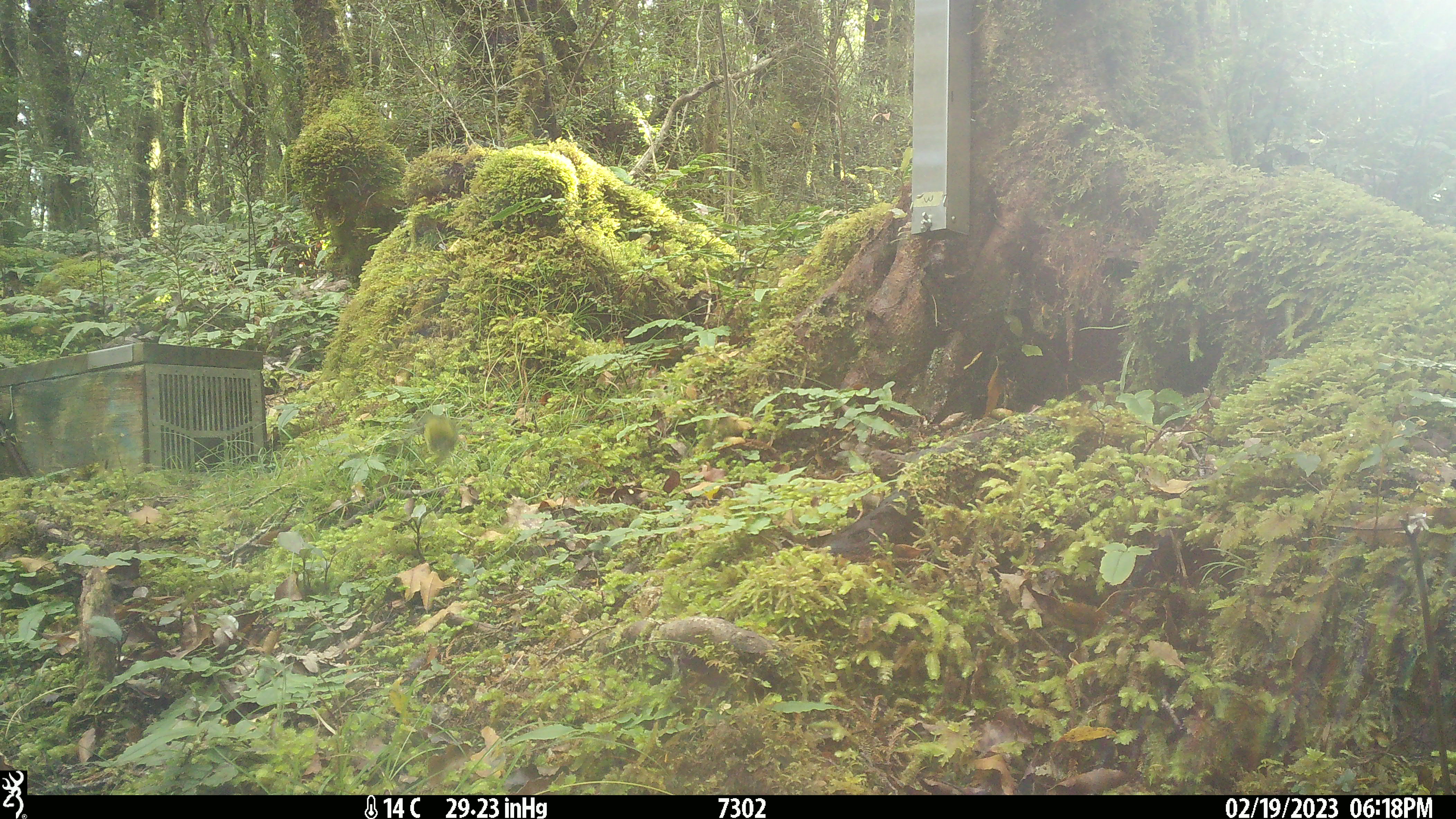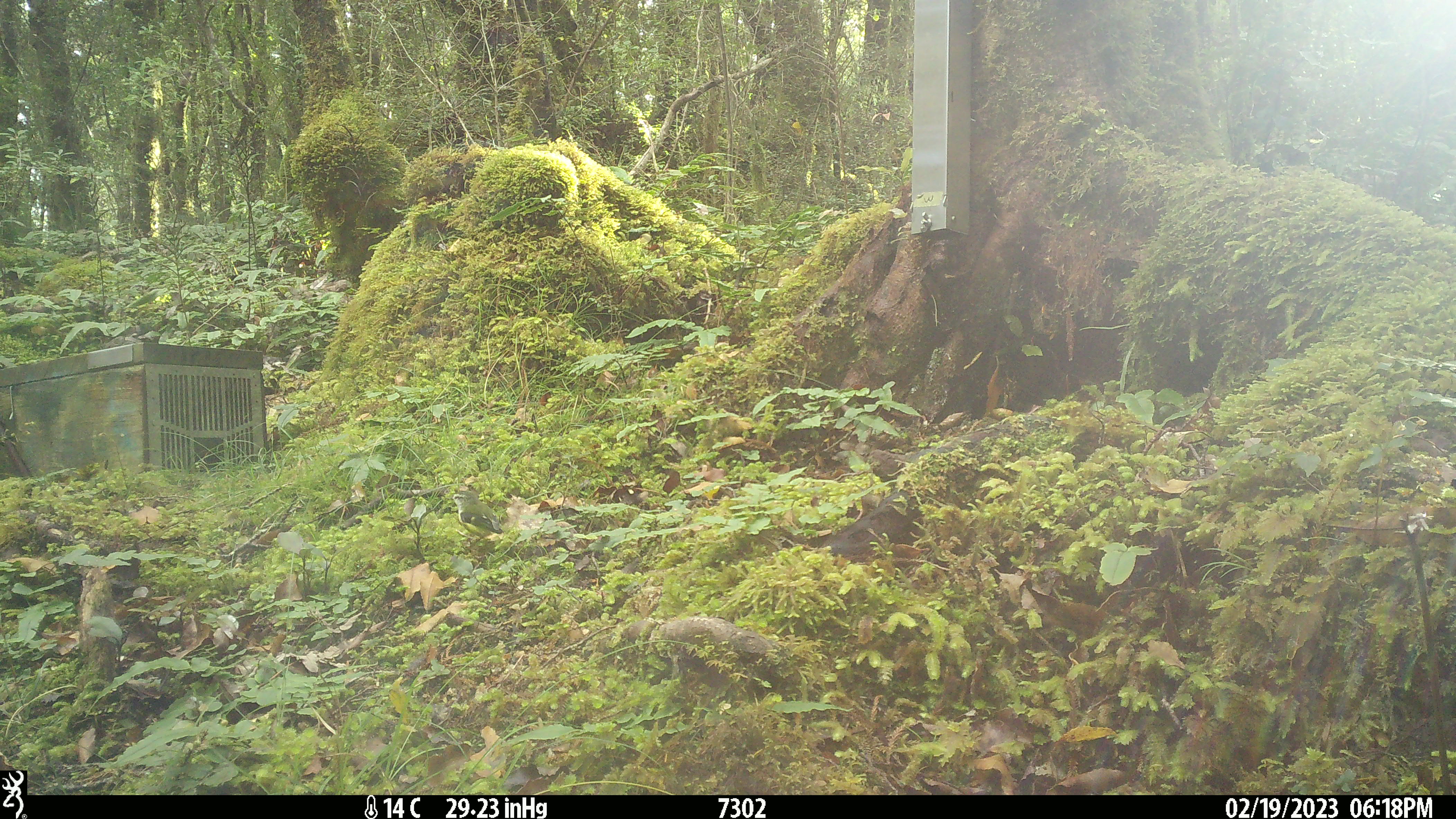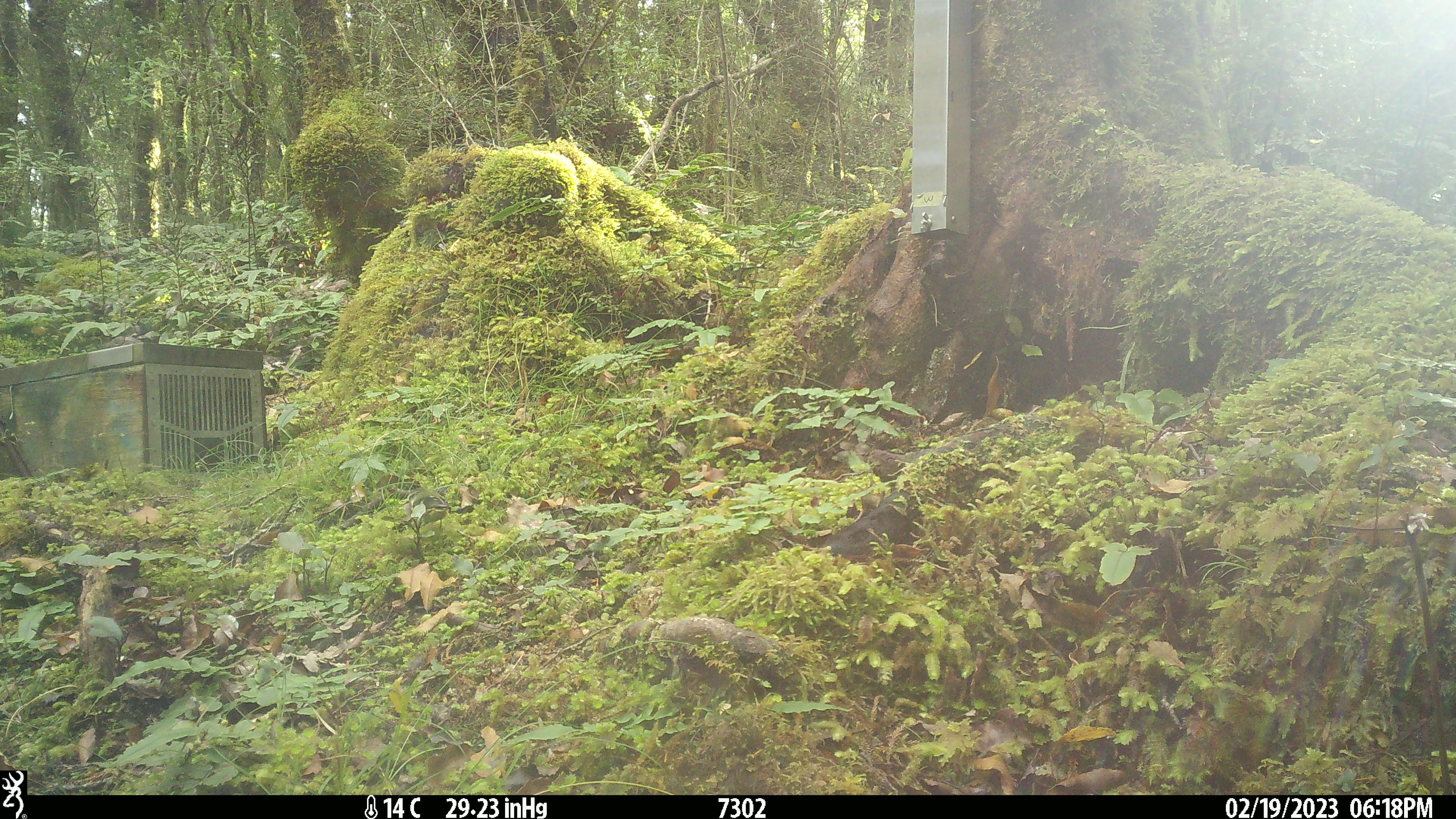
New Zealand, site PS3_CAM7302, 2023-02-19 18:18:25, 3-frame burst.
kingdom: Animalia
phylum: Chordata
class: Aves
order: Passeriformes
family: Acanthisittidae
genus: Acanthisitta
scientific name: Acanthisitta chloris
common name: rifleman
Rifleman (Acanthisitta chloris).